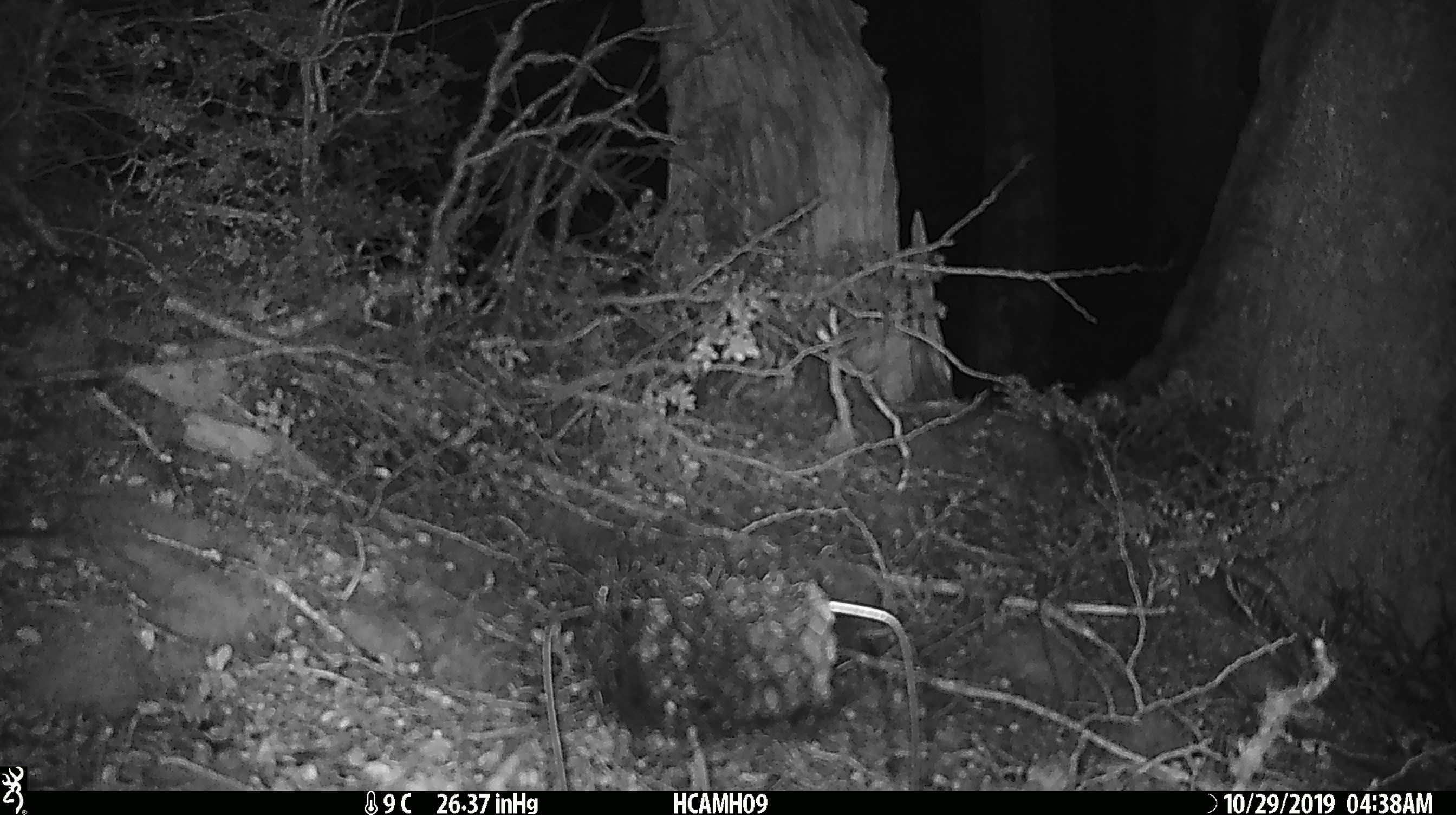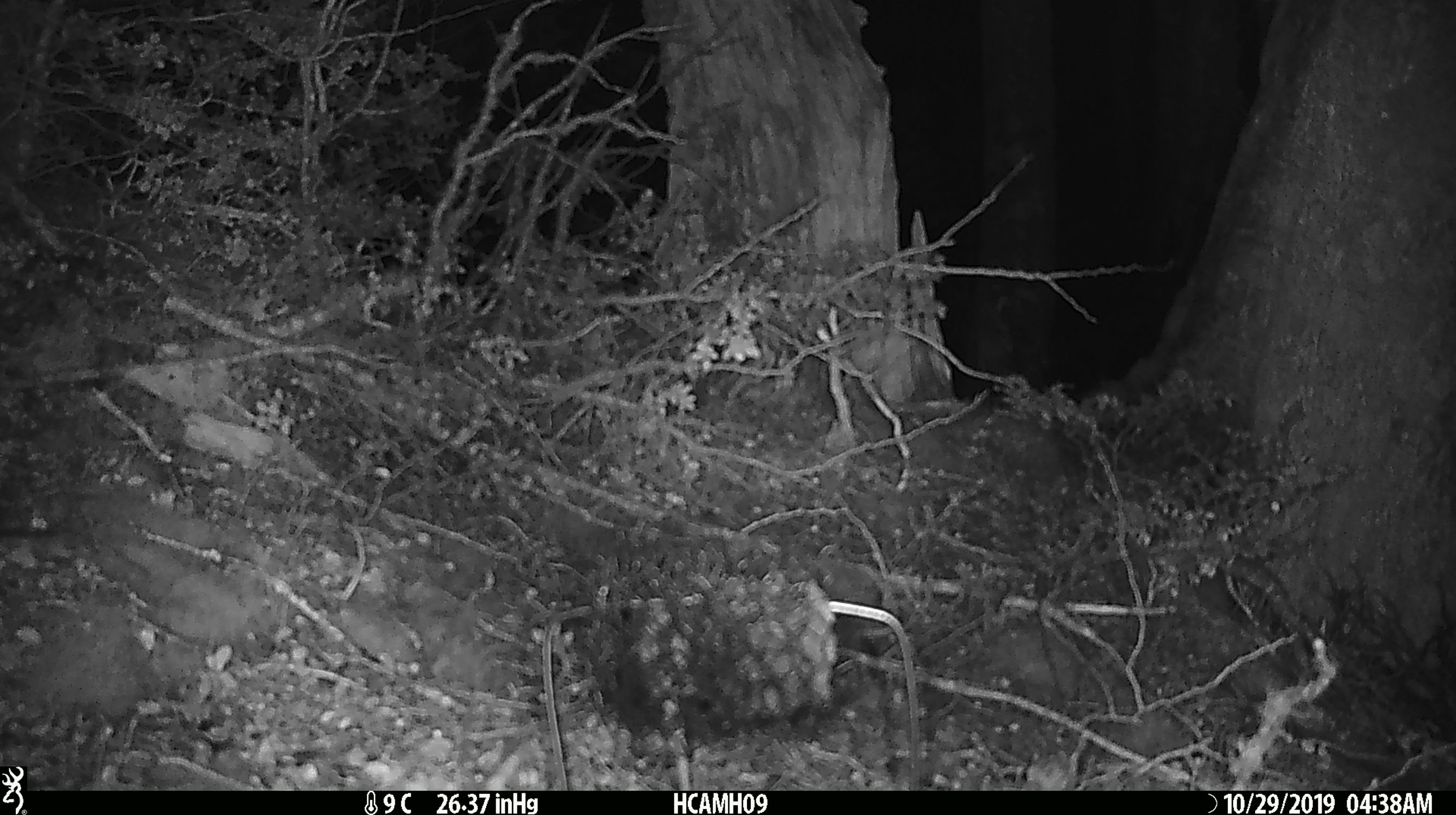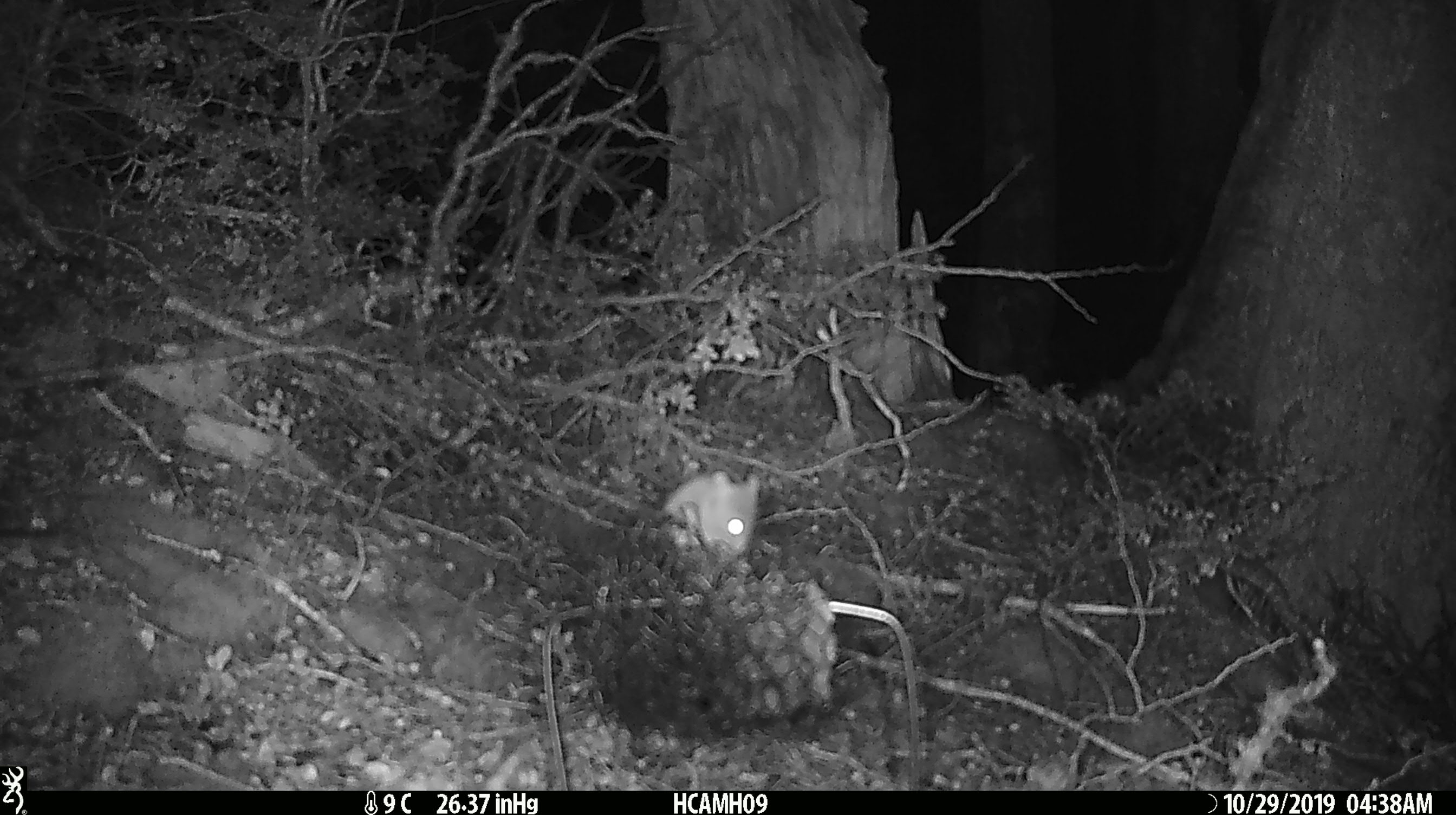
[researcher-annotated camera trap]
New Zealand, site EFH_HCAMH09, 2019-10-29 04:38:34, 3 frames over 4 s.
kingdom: Animalia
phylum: Chordata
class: Mammalia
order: Rodentia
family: Muridae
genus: Mus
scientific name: Mus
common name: mouse